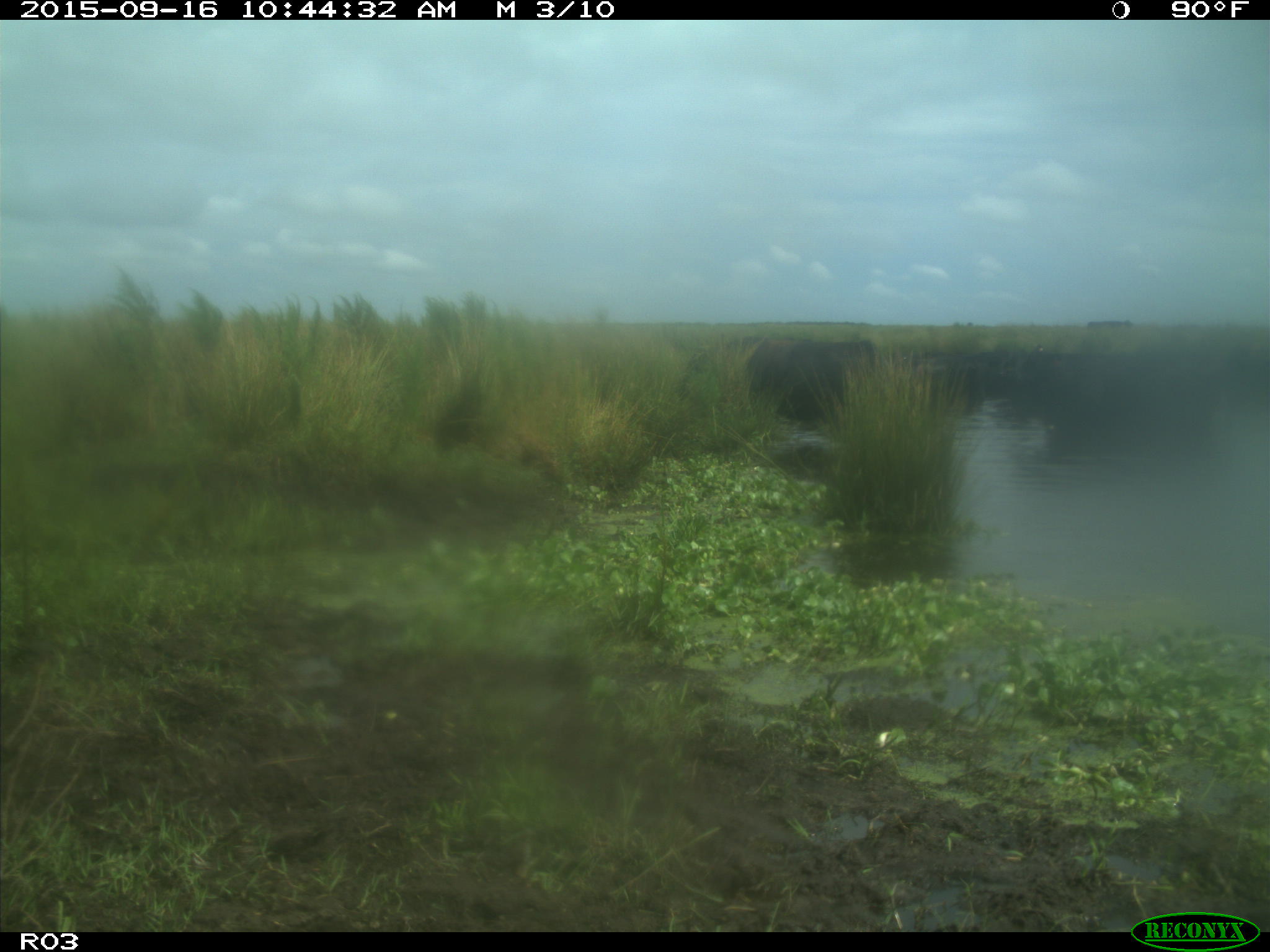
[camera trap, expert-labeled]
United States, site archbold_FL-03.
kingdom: Animalia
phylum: Chordata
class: Mammalia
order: Artiodactyla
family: Bovidae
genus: Bos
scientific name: Bos taurus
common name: domestic cow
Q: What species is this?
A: Bos taurus (domestic cow).